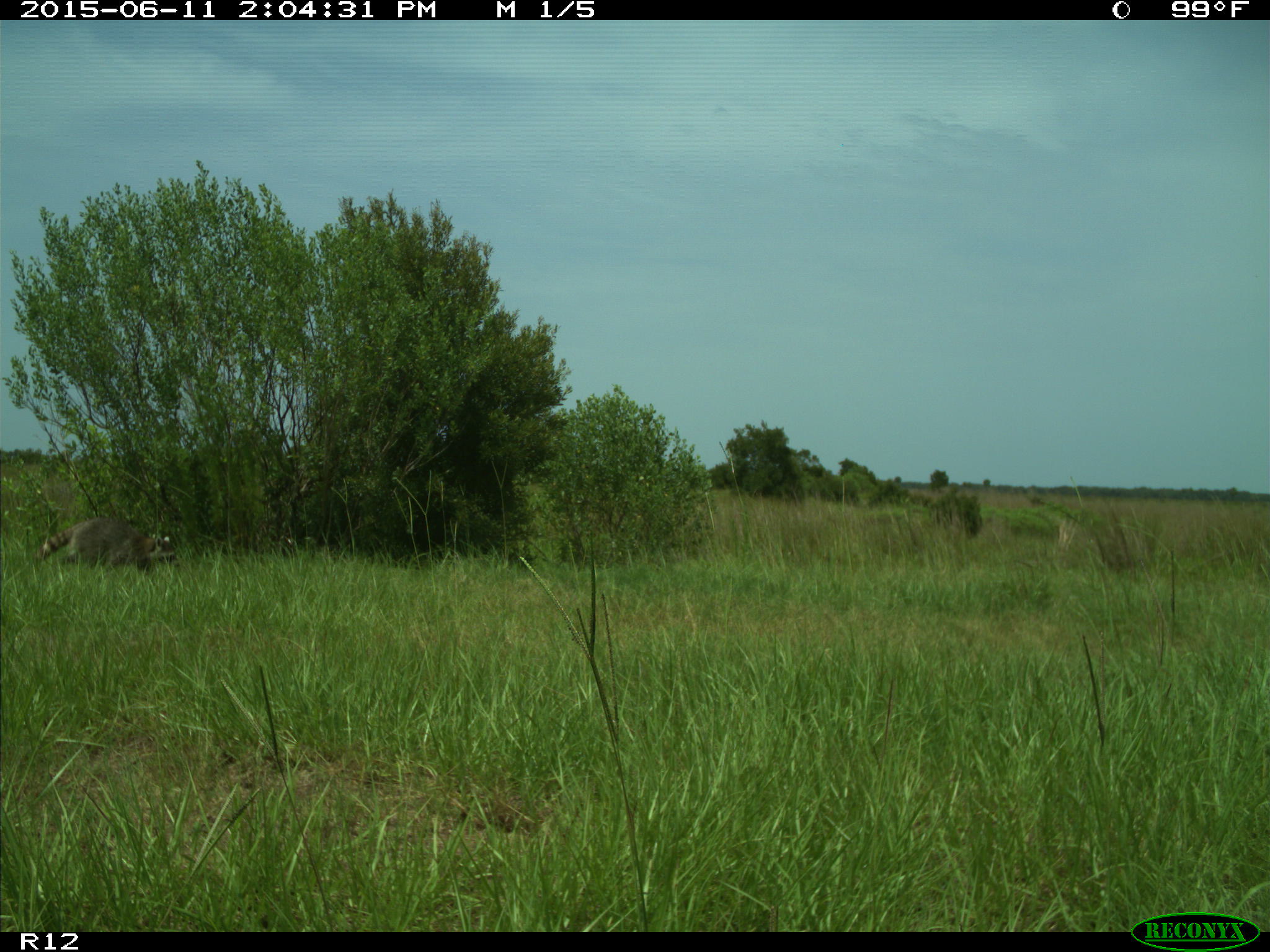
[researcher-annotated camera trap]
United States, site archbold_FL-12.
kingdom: Animalia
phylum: Chordata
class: Mammalia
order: Carnivora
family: Procyonidae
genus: Procyon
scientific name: Procyon lotor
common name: common raccoon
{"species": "Procyon lotor (common raccoon)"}